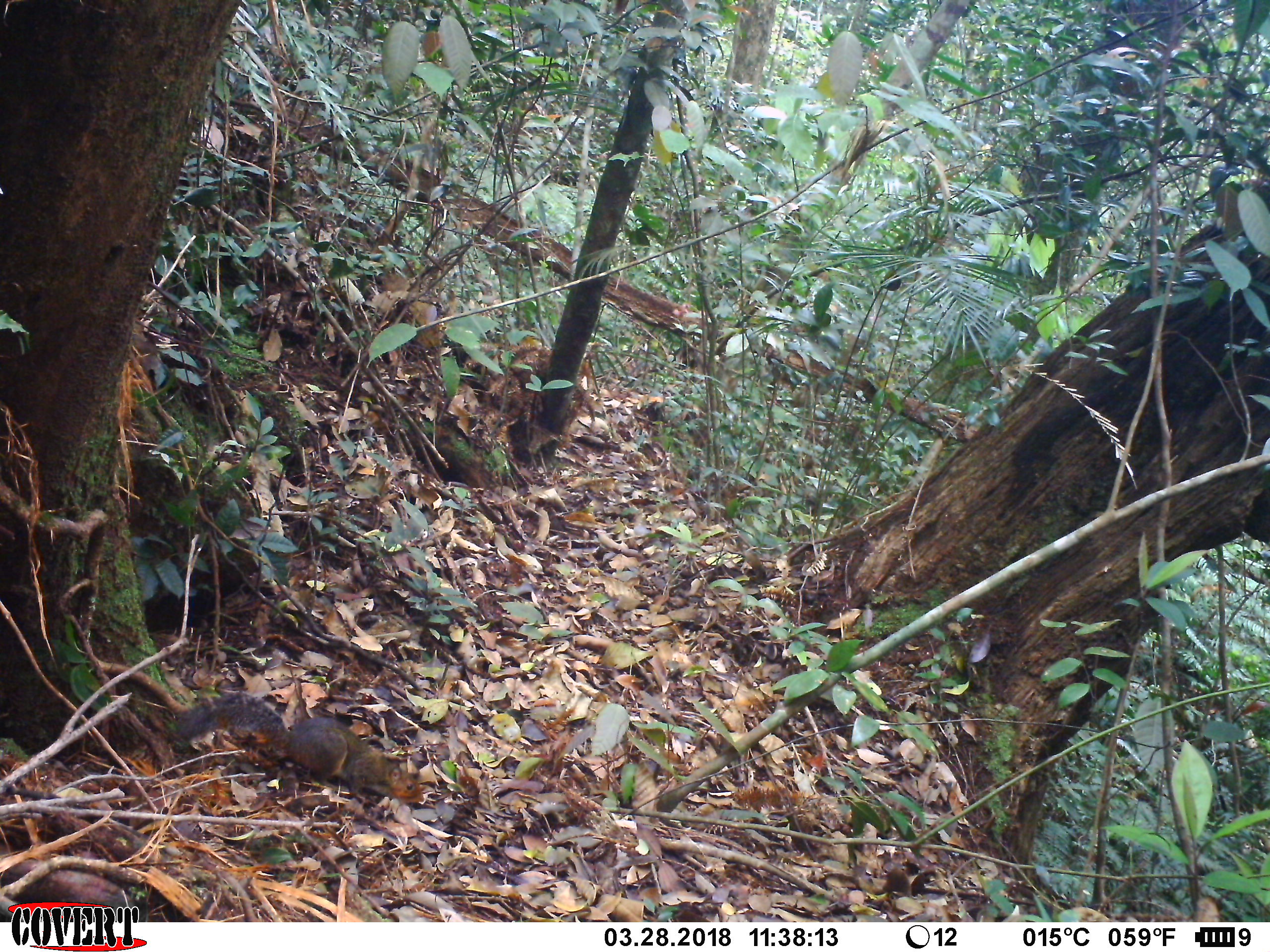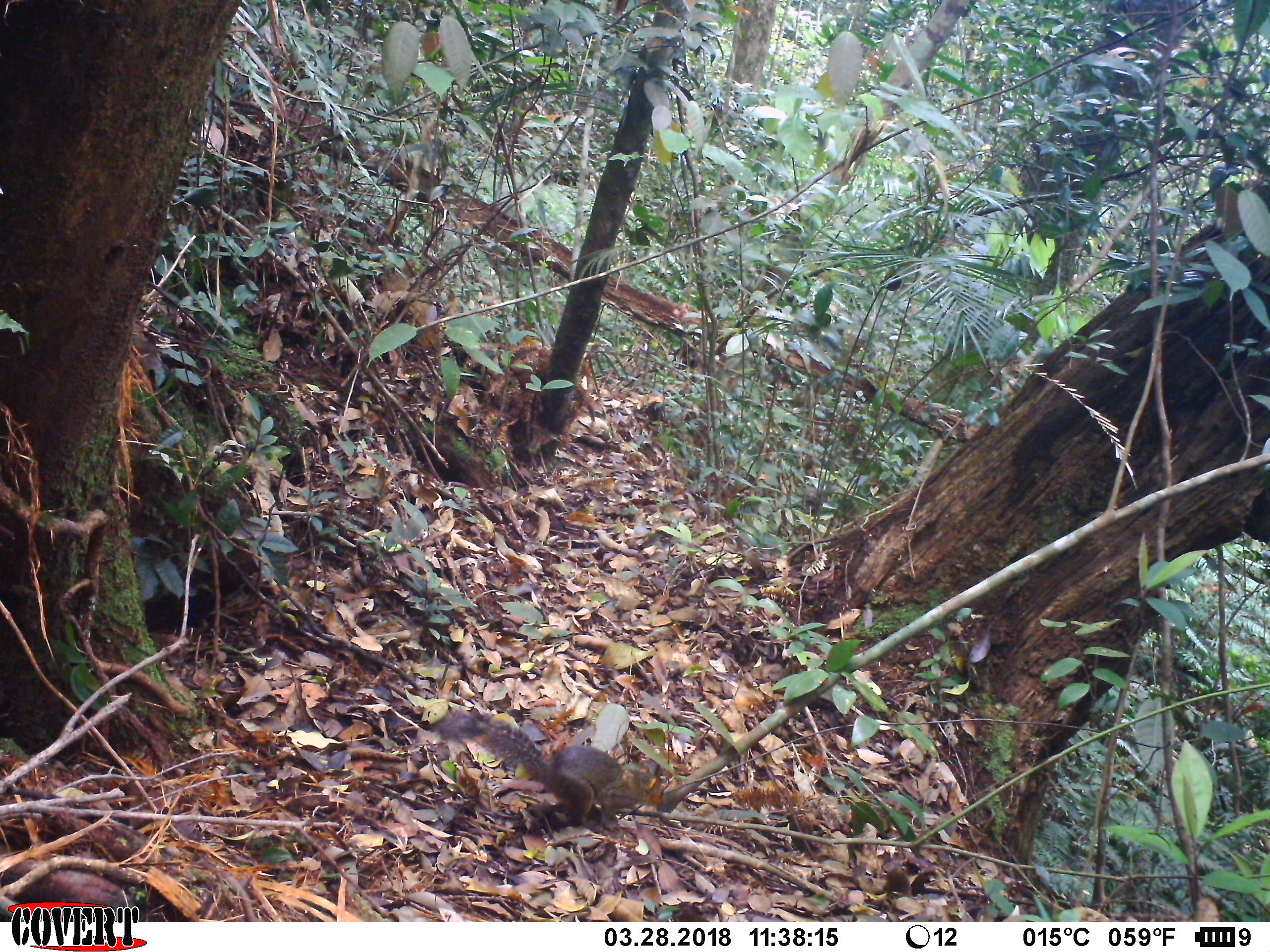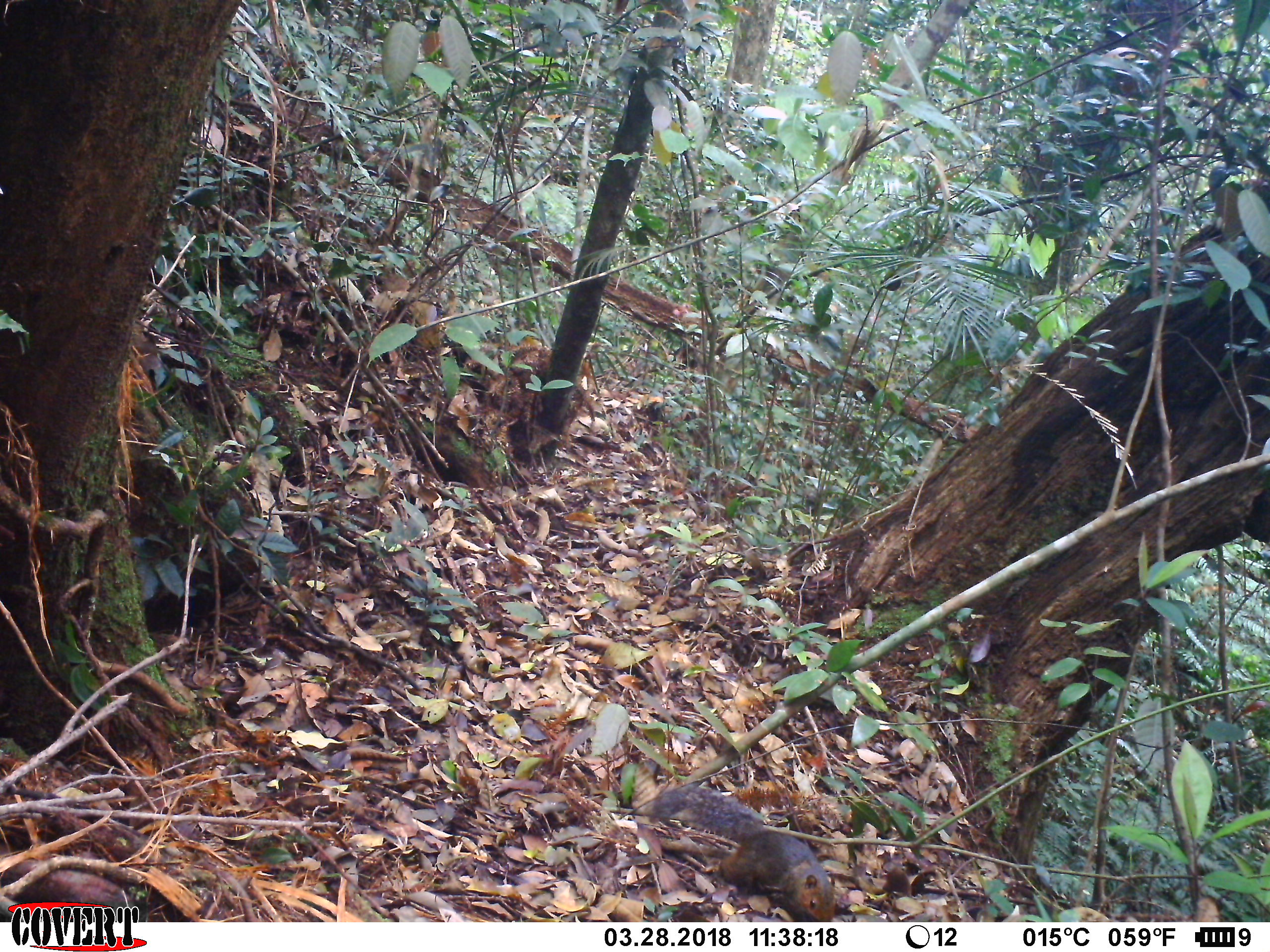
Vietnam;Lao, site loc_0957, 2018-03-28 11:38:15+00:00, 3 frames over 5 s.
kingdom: Animalia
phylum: Chordata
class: Mammalia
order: Rodentia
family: Sciuridae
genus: Dremomys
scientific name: Dremomys rufigenis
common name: red-cheeked squirrel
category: red cheeked squirrel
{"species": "red cheeked squirrel (red-cheeked squirrel) (Dremomys rufigenis)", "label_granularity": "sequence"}